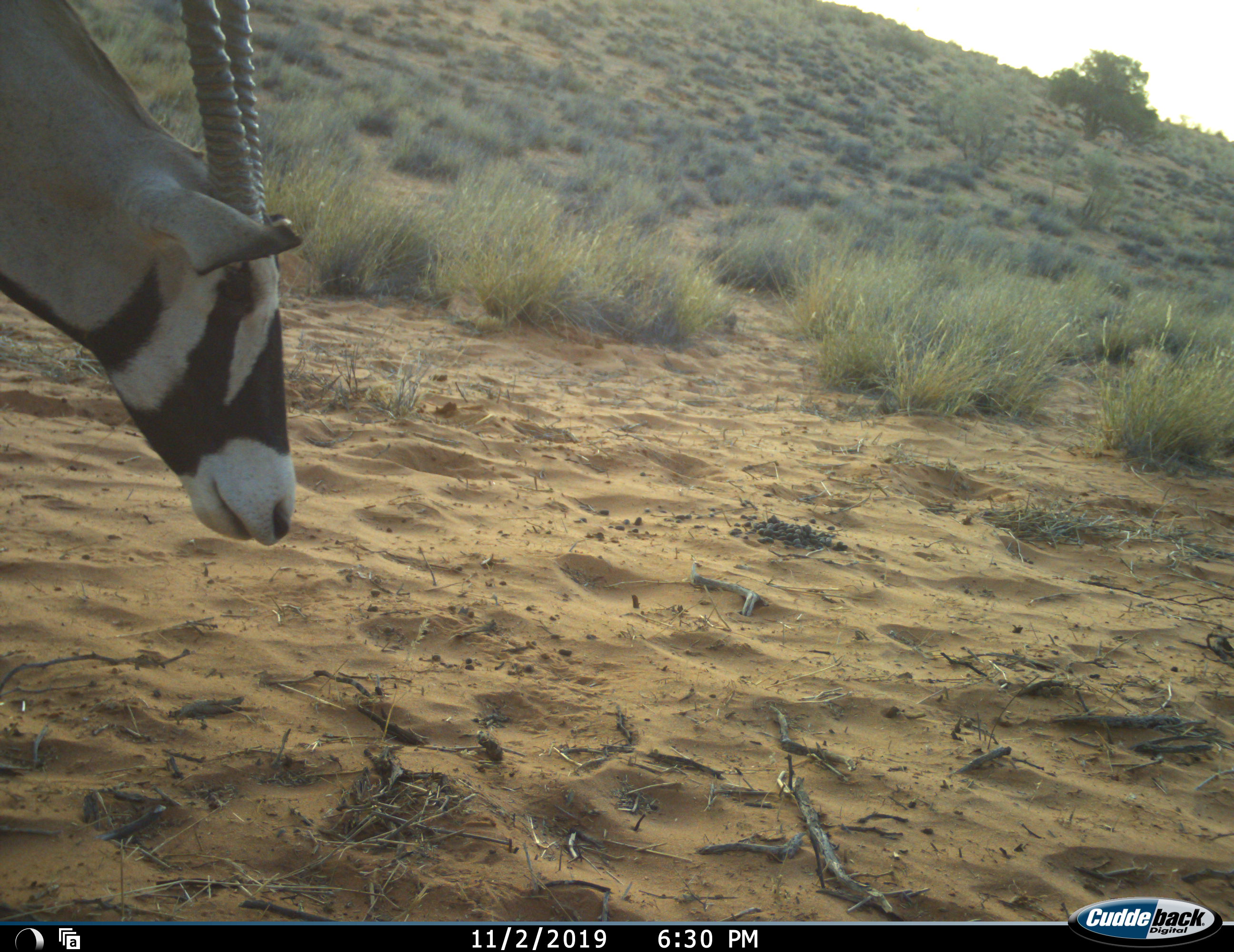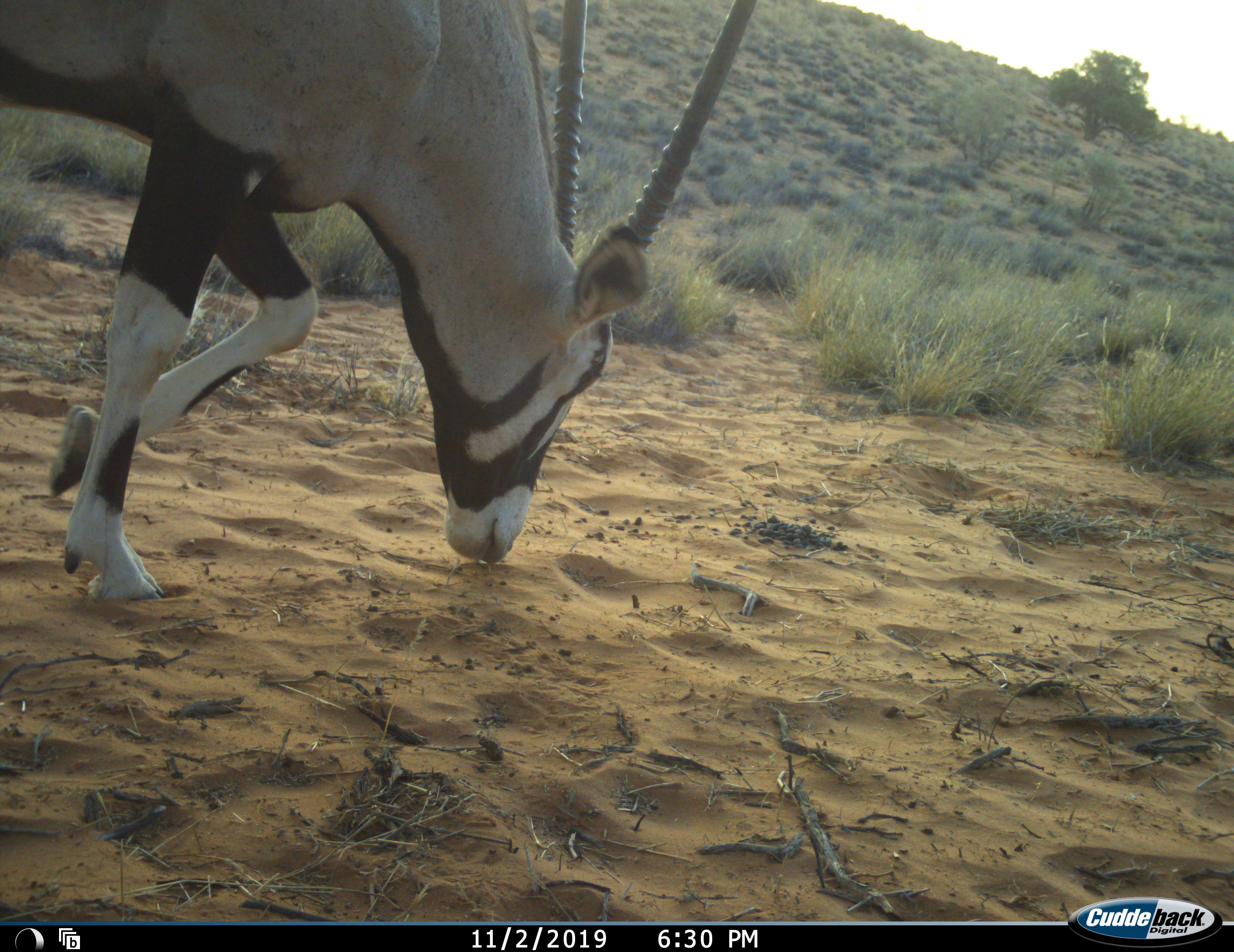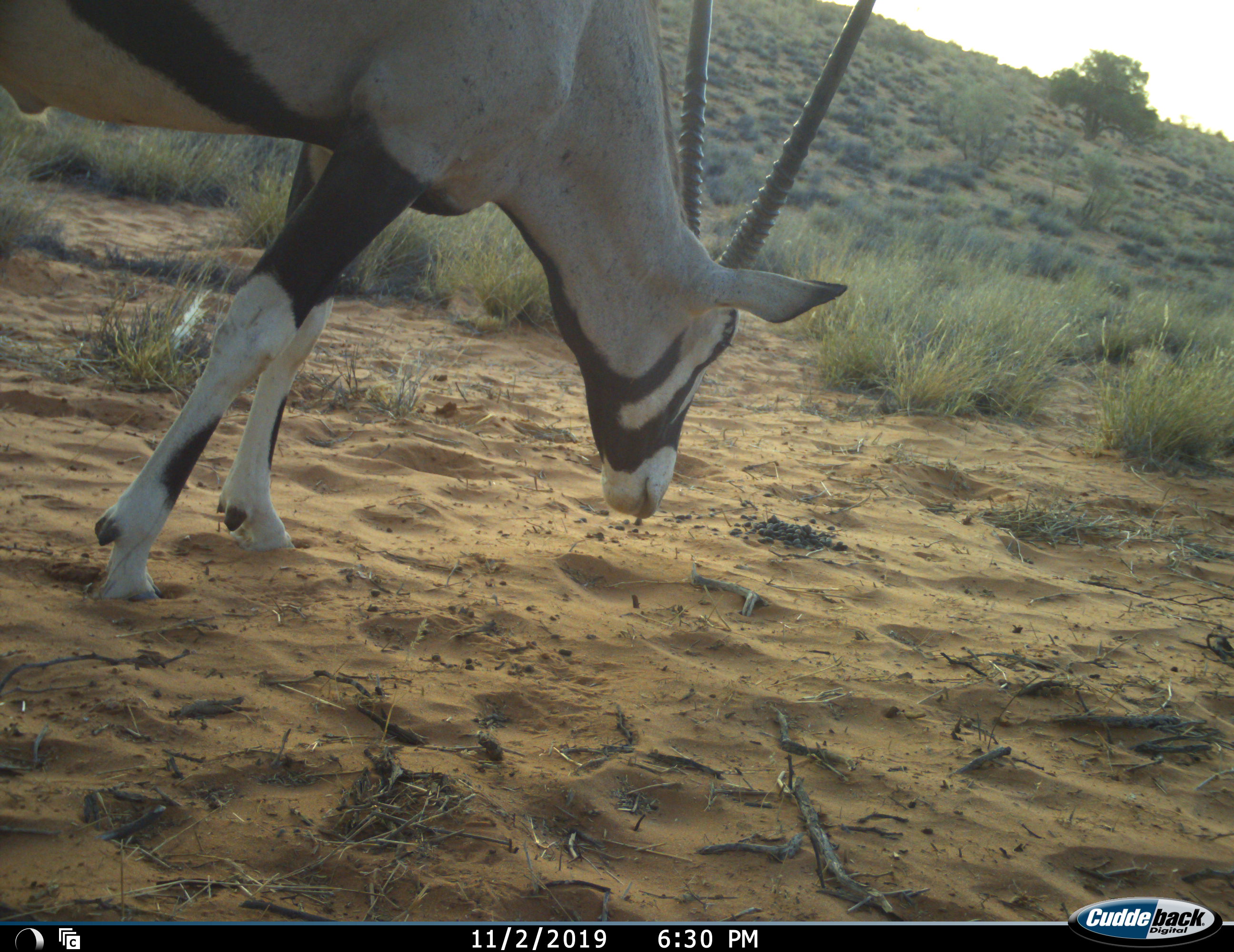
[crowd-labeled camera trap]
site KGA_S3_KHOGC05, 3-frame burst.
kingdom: Animalia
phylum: Chordata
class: Mammalia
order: Artiodactyla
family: Bovidae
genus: Oryx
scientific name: Oryx gazella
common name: gemsbok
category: oryx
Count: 1.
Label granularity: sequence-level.